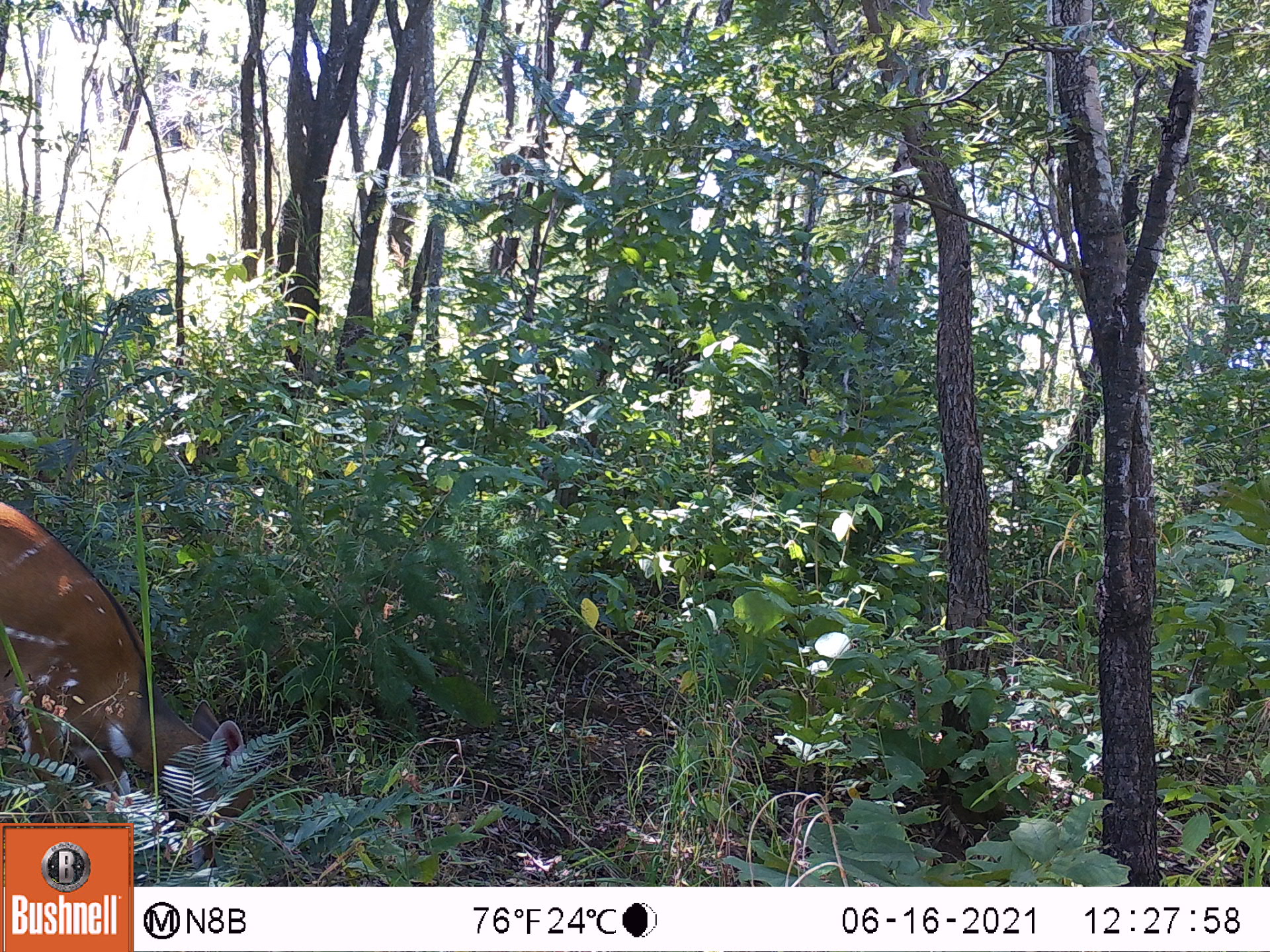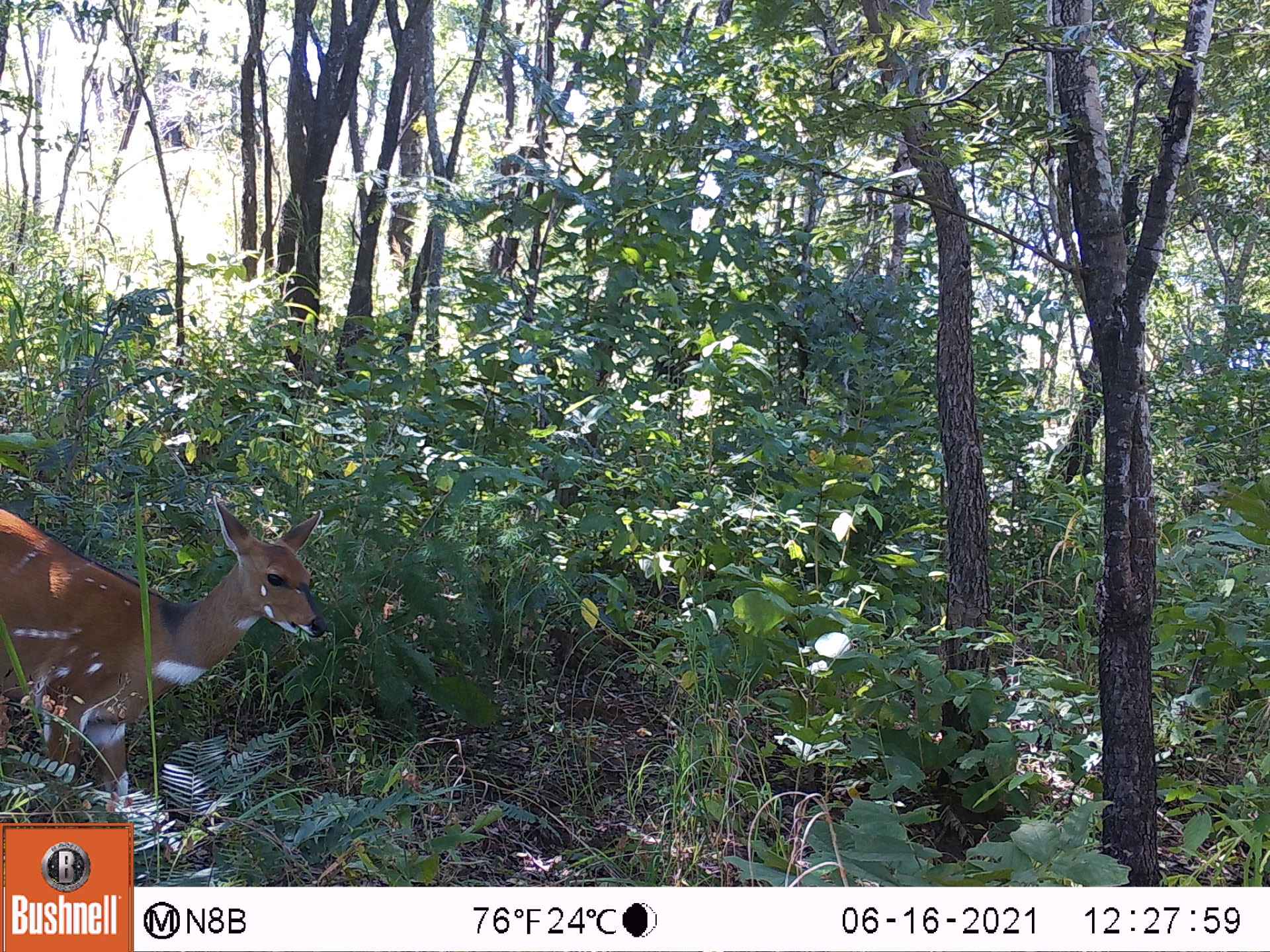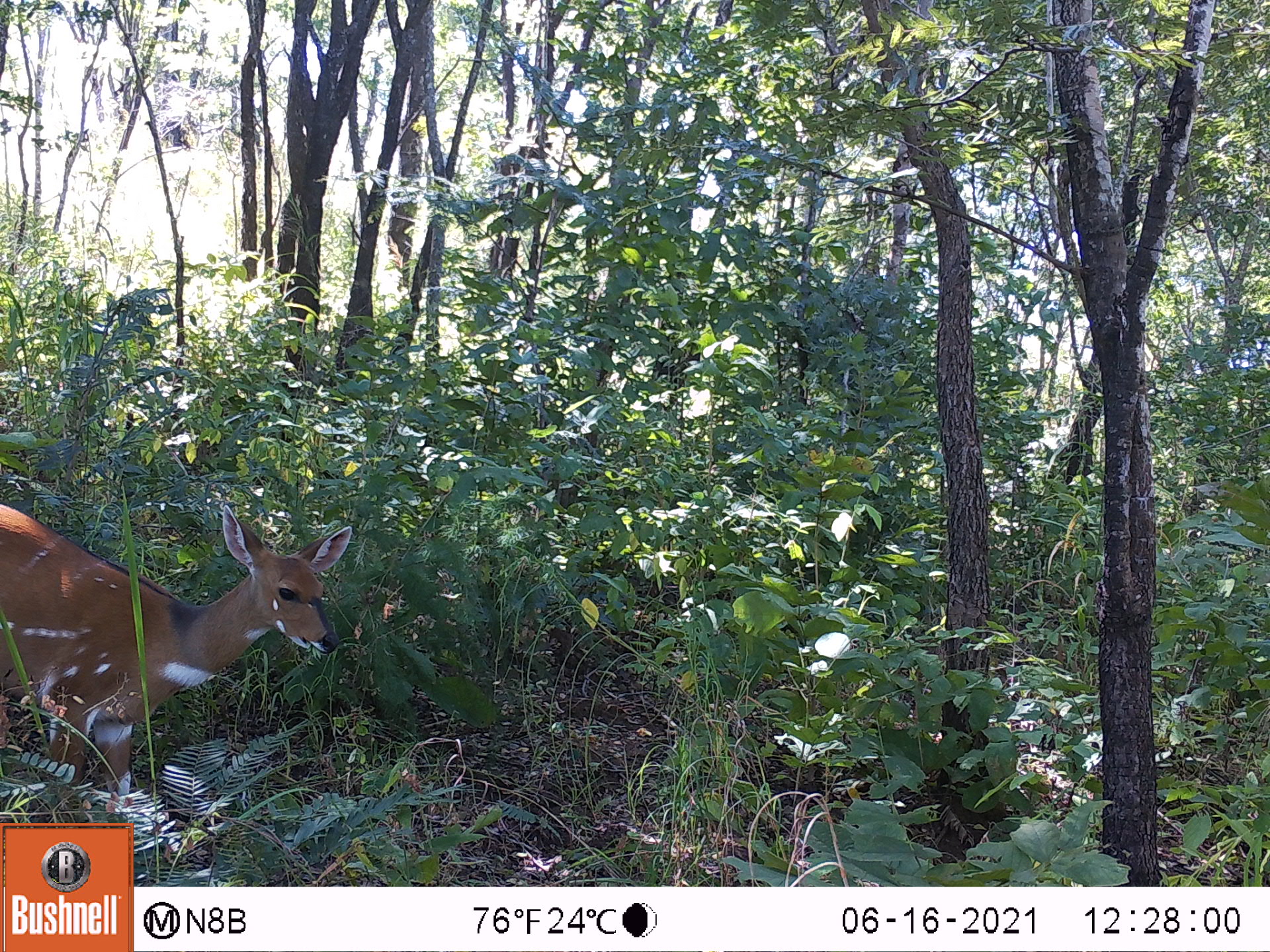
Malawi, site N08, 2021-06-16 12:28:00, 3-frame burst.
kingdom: Animalia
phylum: Chordata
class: Mammalia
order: Artiodactyla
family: Bovidae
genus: Tragelaphus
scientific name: Tragelaphus sylvaticus sylvaticus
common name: cape bushbuck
Cape bushbuck (Tragelaphus sylvaticus sylvaticus), count 1.